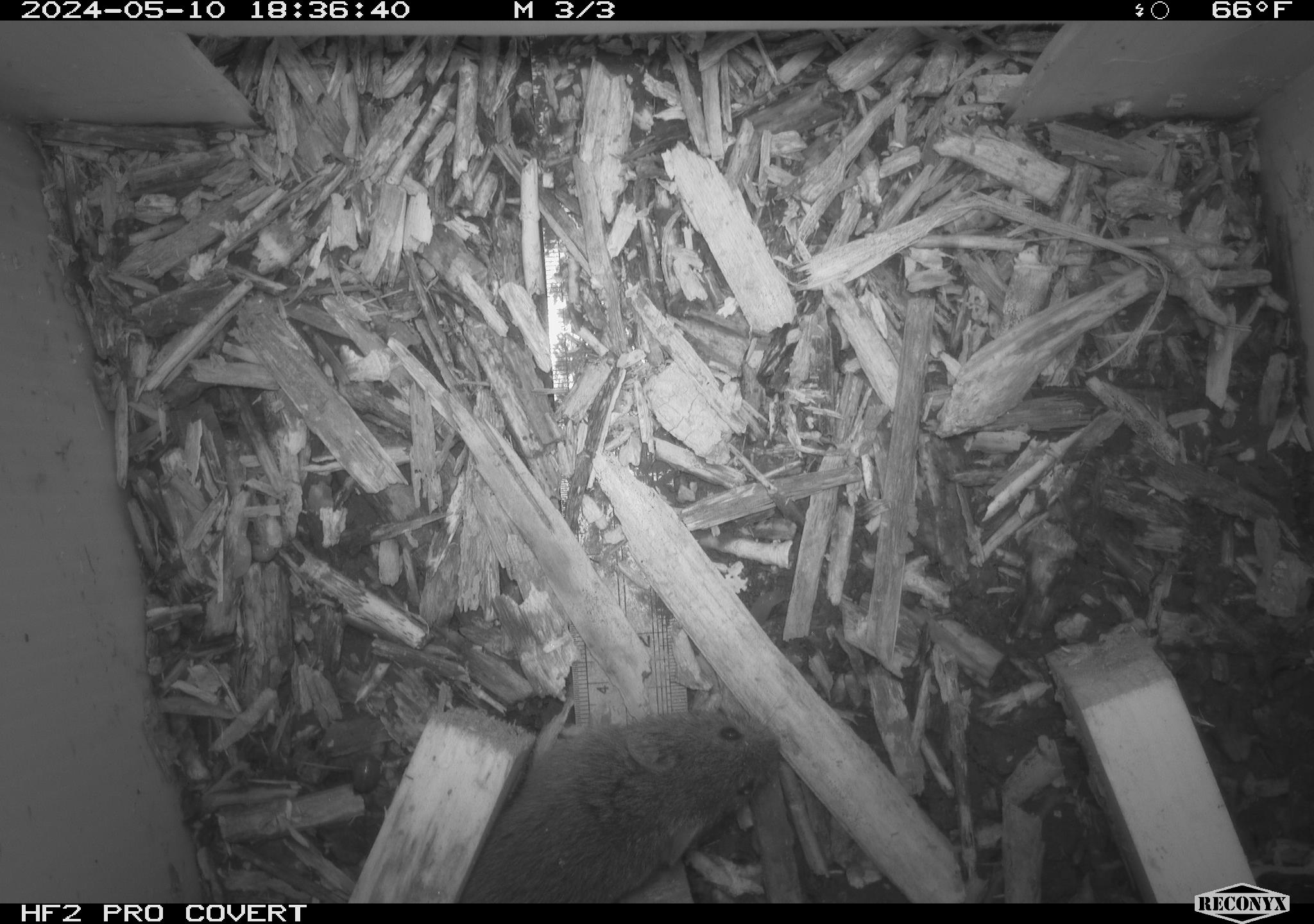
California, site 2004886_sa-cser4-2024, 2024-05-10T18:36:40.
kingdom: Animalia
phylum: Chordata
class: Mammalia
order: Rodentia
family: Cricetidae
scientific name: Cricetidae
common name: hamsters, voles, lemmings, and allies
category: cricetidae family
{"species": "cricetidae family (hamsters, voles, lemmings, and allies) (Cricetidae)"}